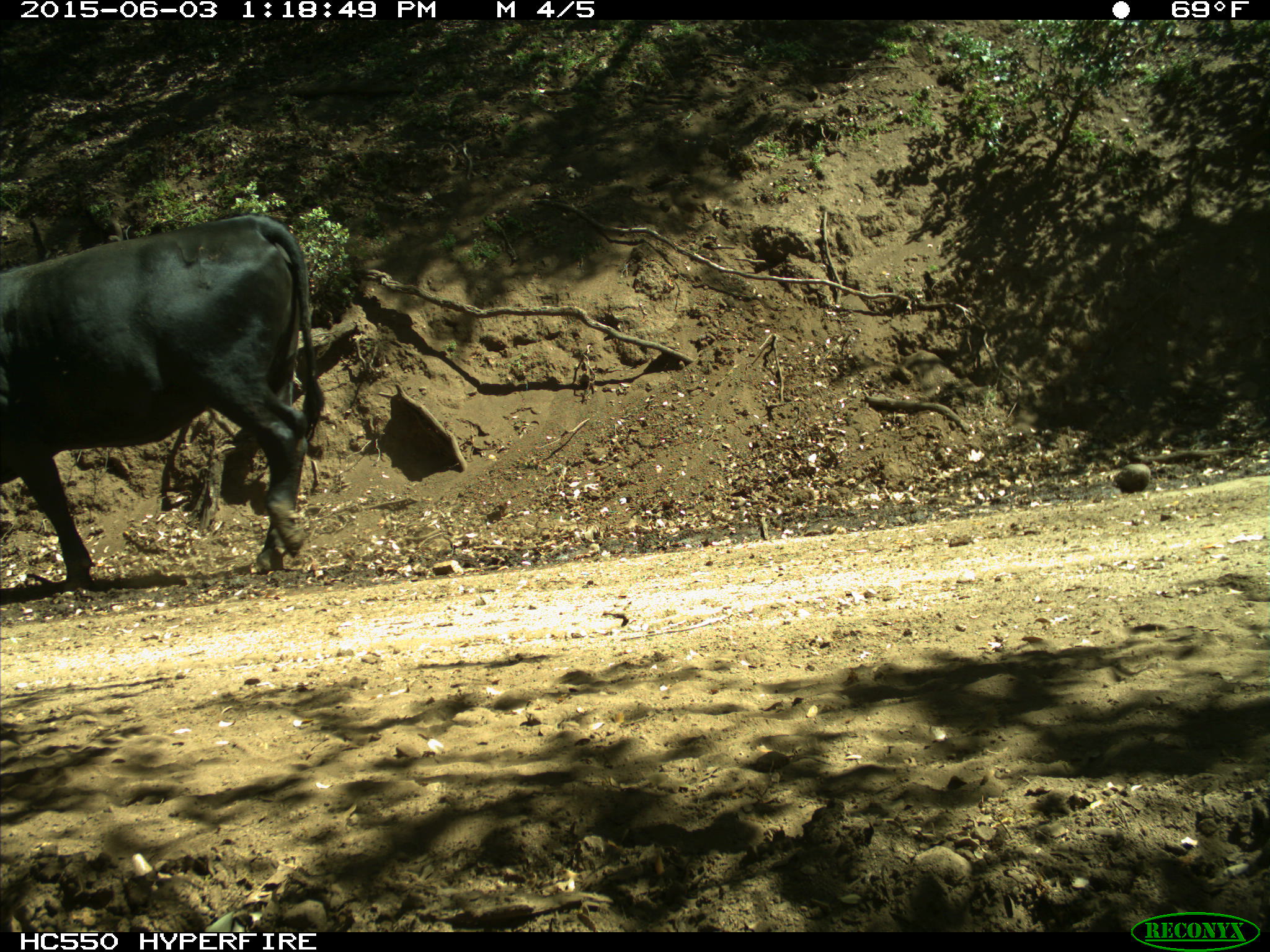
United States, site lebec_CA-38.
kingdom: Animalia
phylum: Chordata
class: Mammalia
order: Artiodactyla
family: Bovidae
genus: Bos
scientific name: Bos taurus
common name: domestic cow